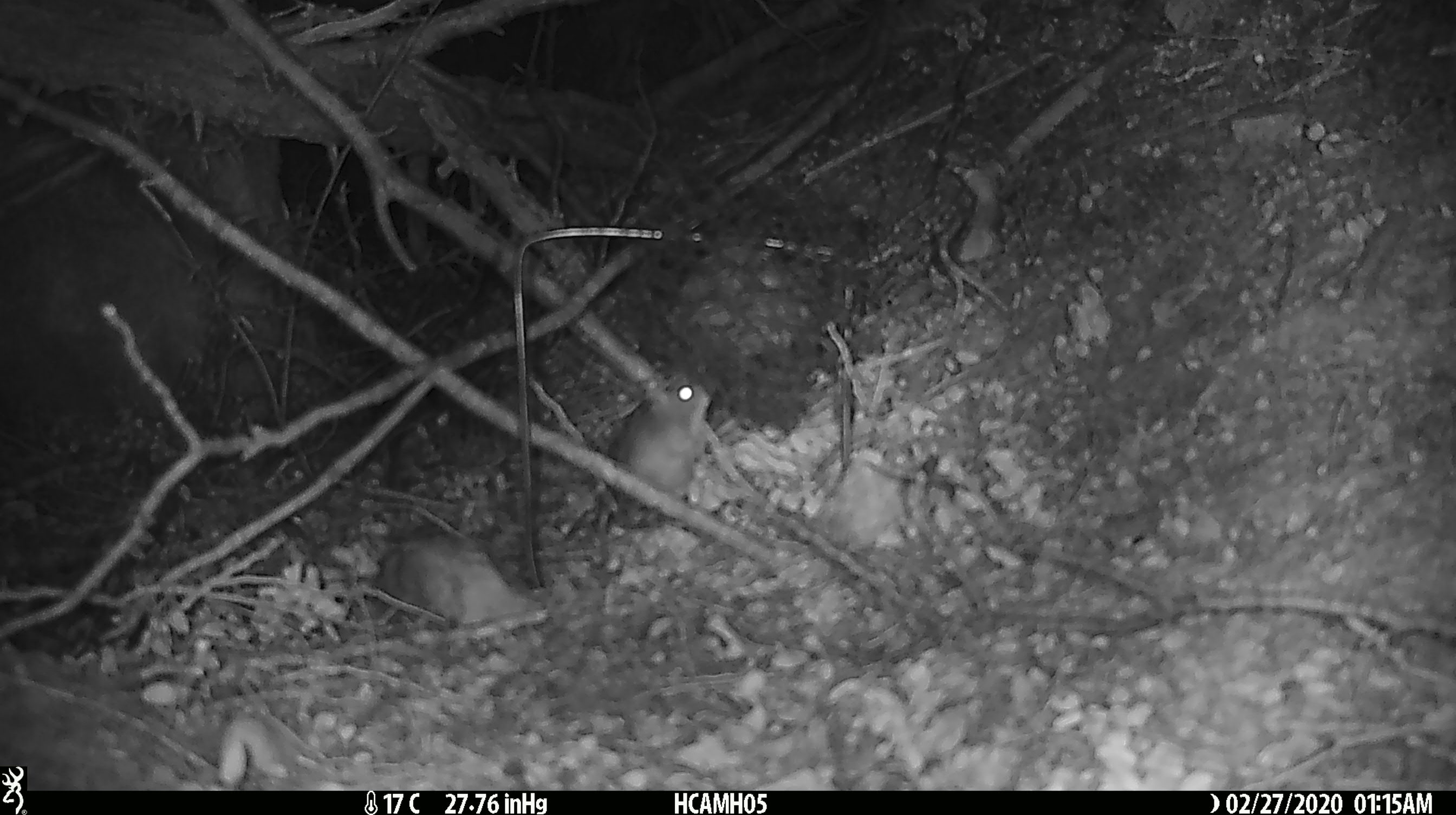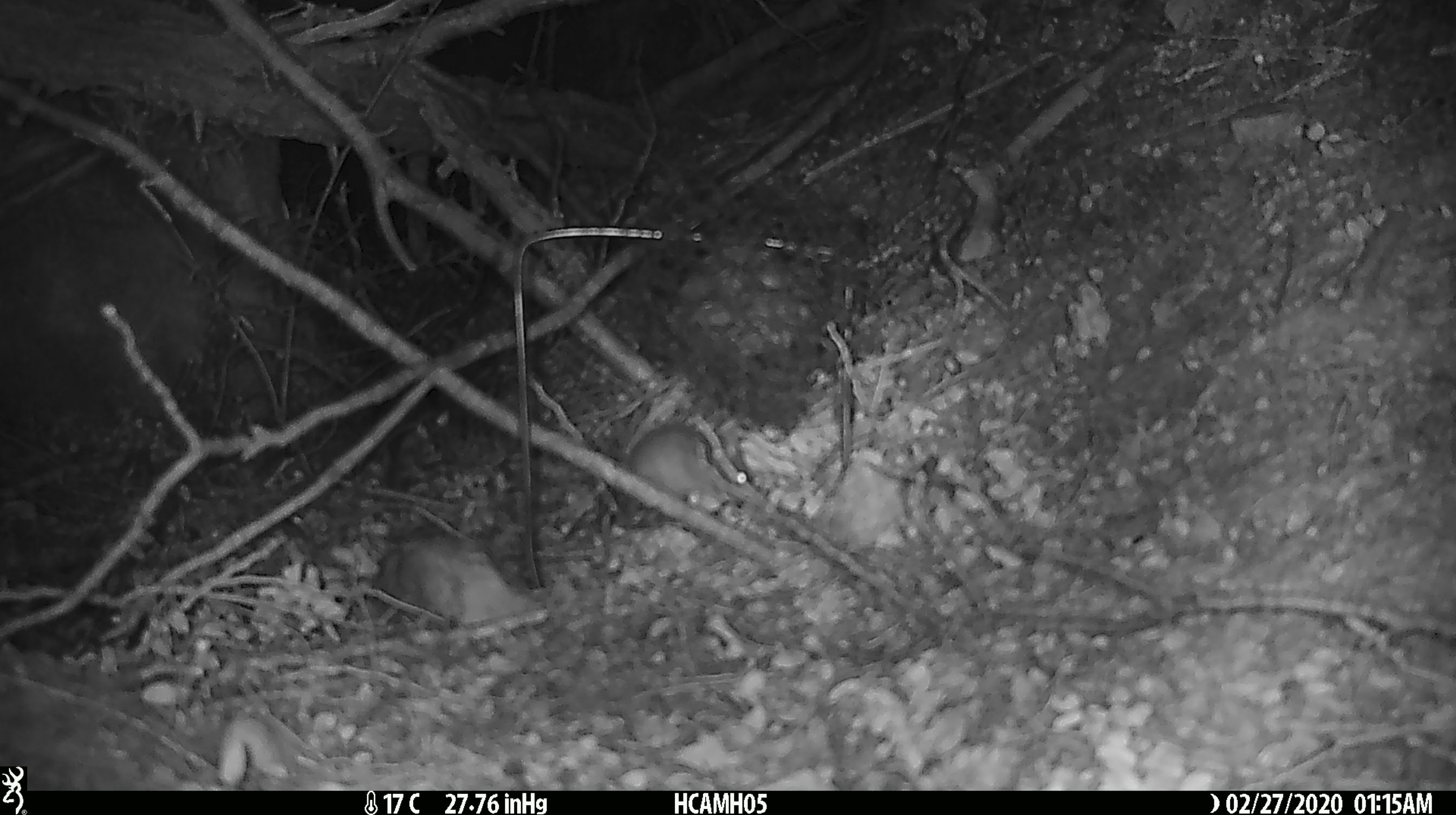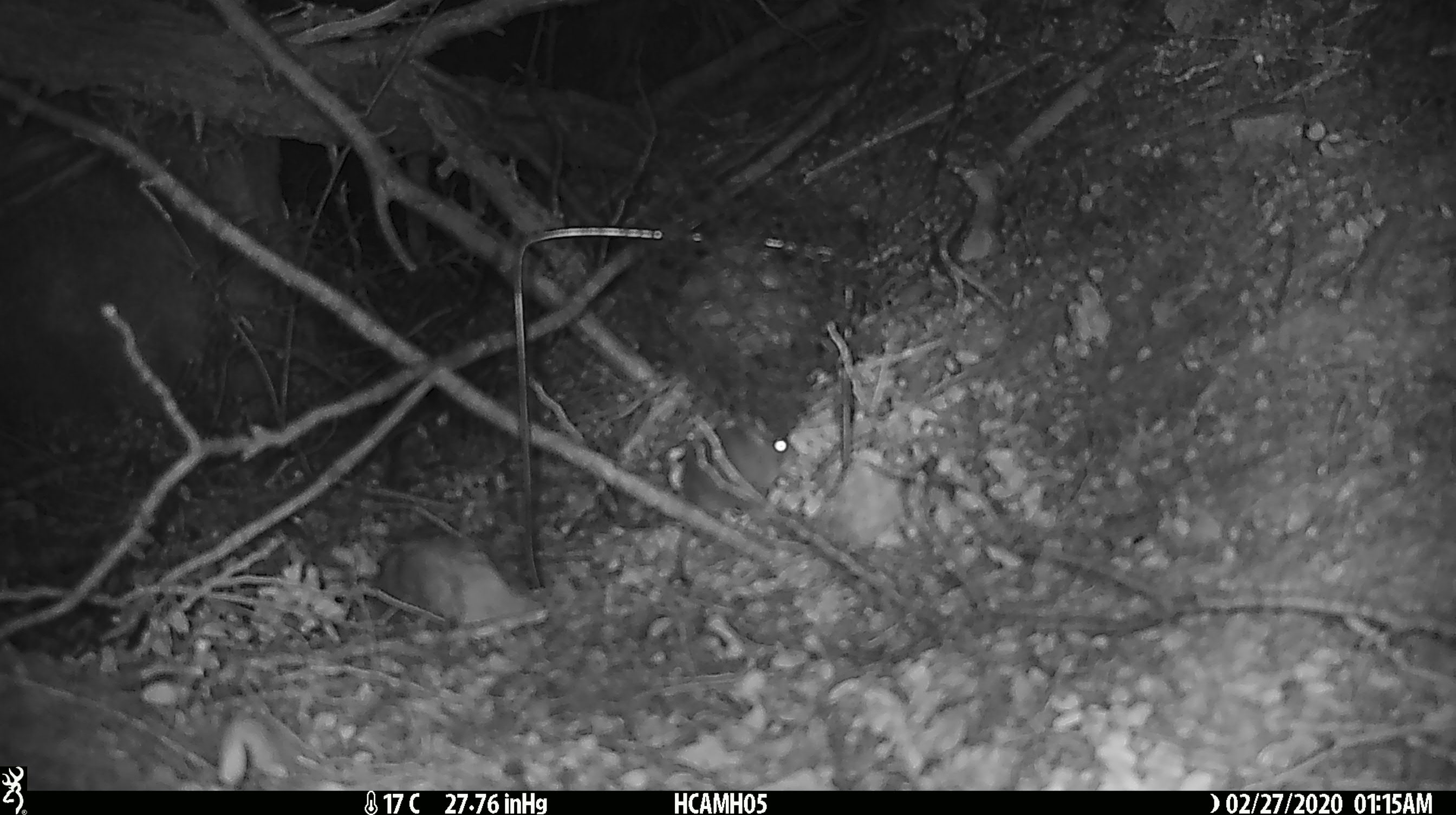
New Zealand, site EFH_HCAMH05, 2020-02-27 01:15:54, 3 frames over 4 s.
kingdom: Animalia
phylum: Chordata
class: Mammalia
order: Rodentia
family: Muridae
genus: Mus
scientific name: Mus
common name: mouse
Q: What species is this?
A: Mouse (Mus).